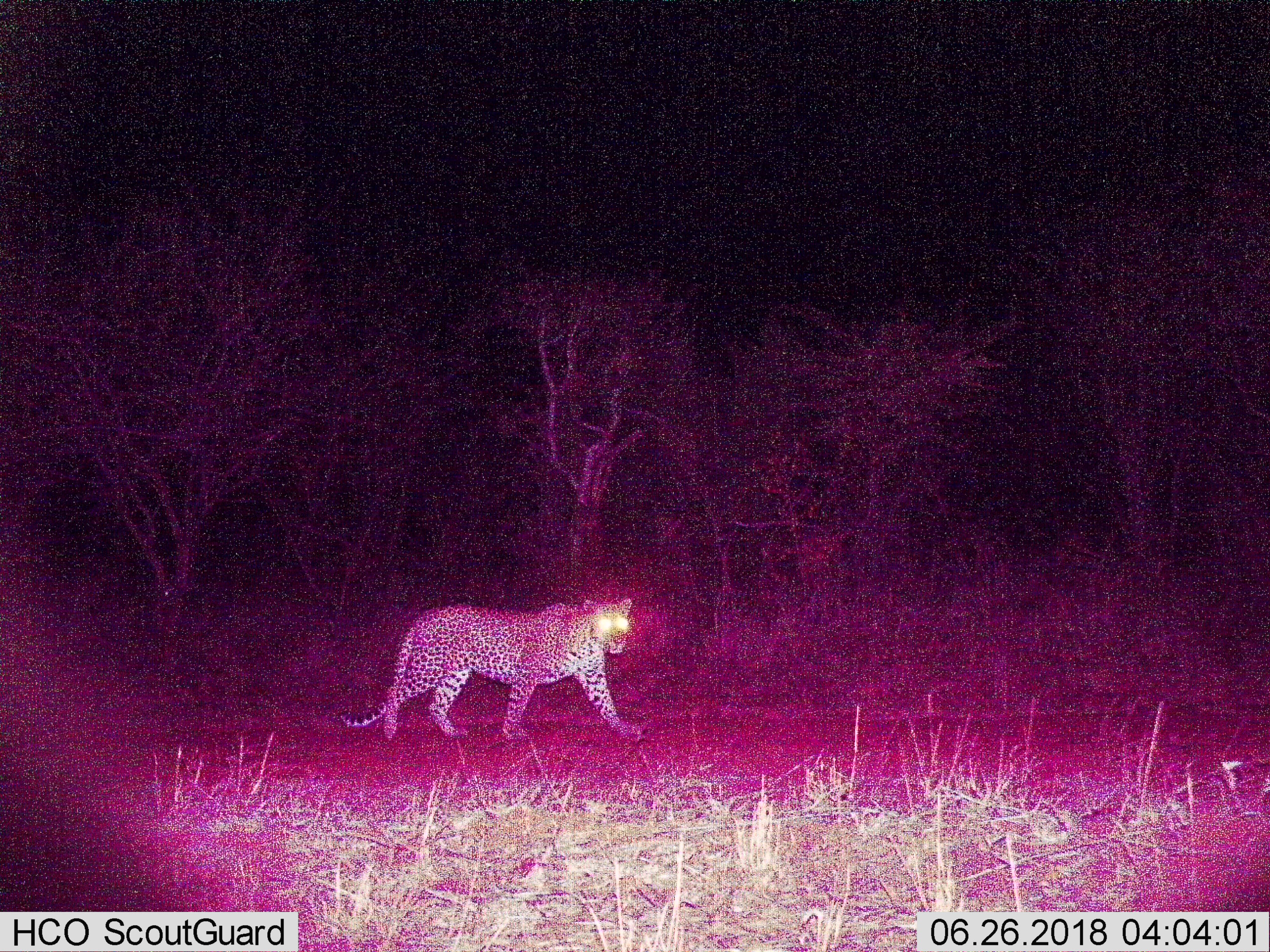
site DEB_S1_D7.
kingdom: Animalia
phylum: Chordata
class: Mammalia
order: Carnivora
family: Felidae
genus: Panthera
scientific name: Panthera pardus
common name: leopard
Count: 1.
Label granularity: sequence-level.